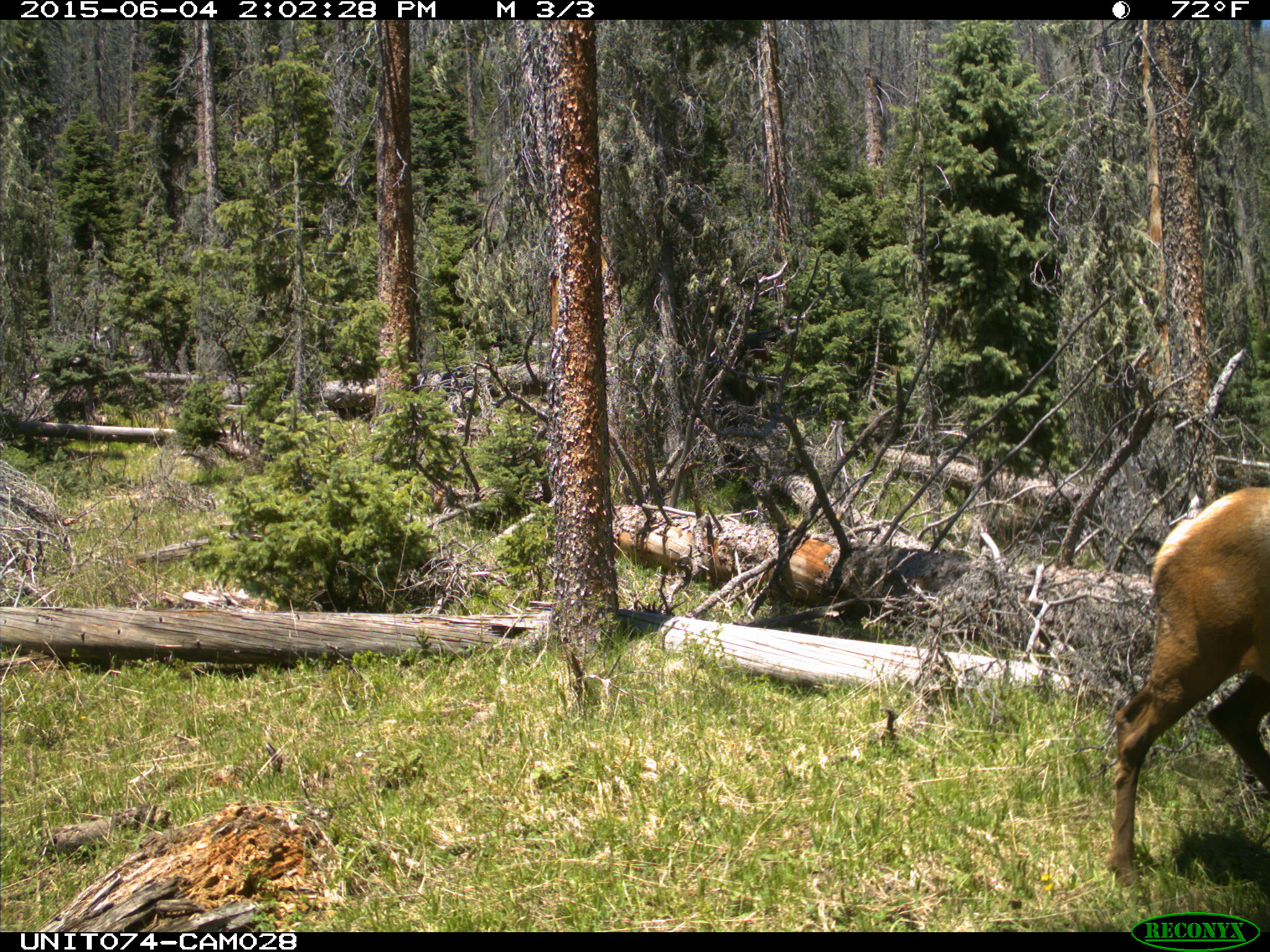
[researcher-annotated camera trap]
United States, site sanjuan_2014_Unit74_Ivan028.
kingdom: Animalia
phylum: Chordata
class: Mammalia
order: Artiodactyla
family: Cervidae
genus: Cervus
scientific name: Cervus elaphus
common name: red deer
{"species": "Cervus elaphus (red deer)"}